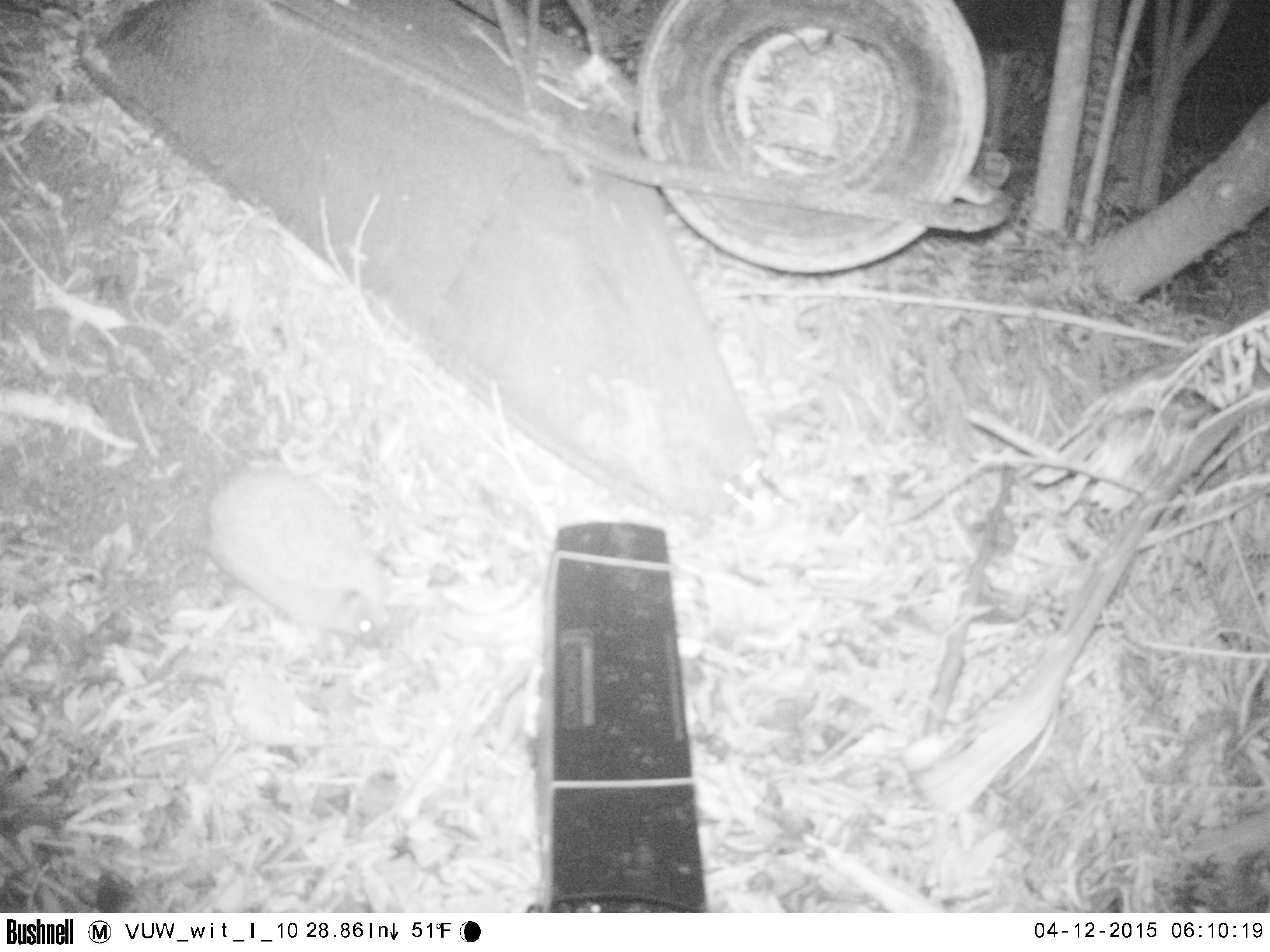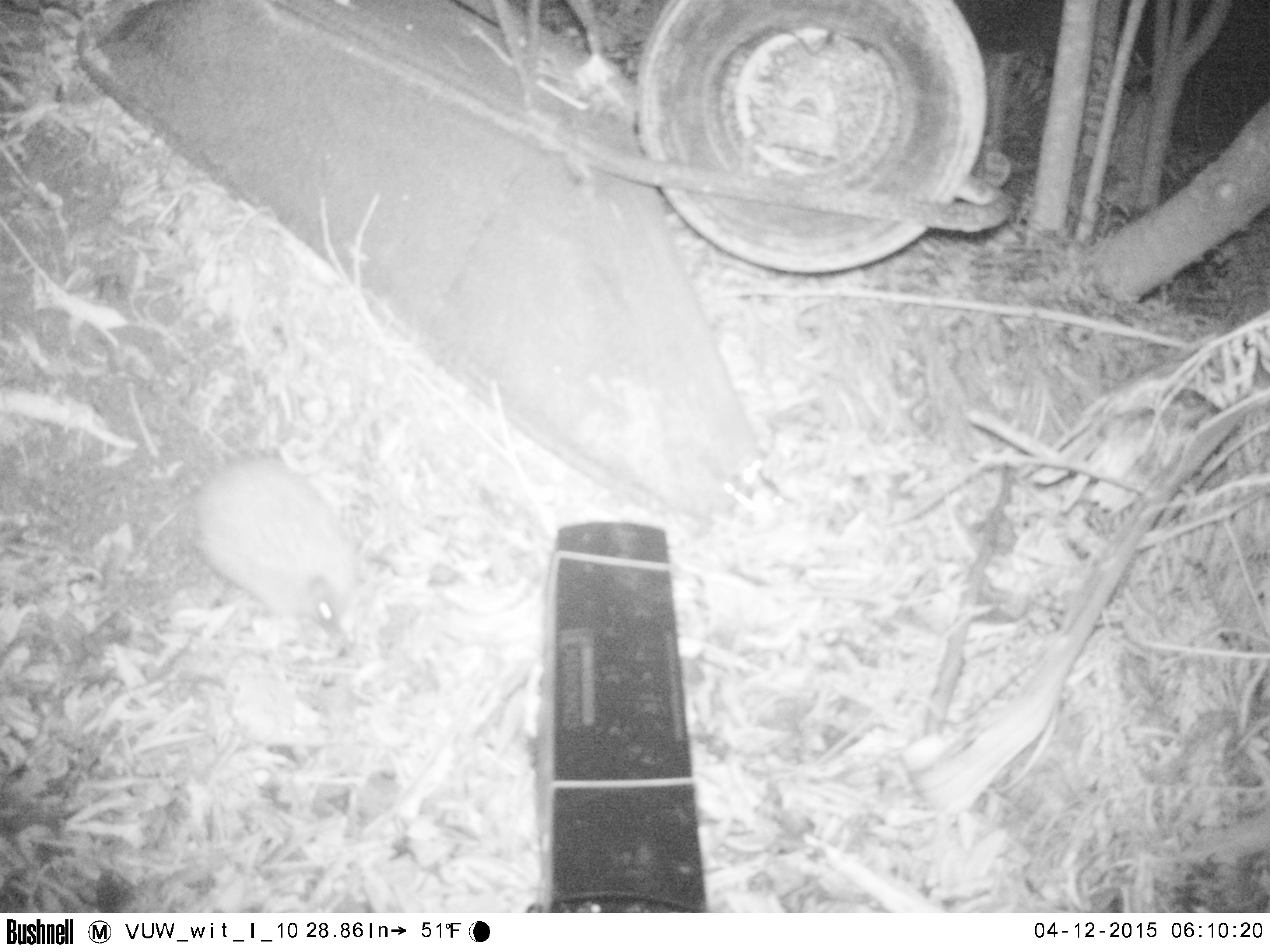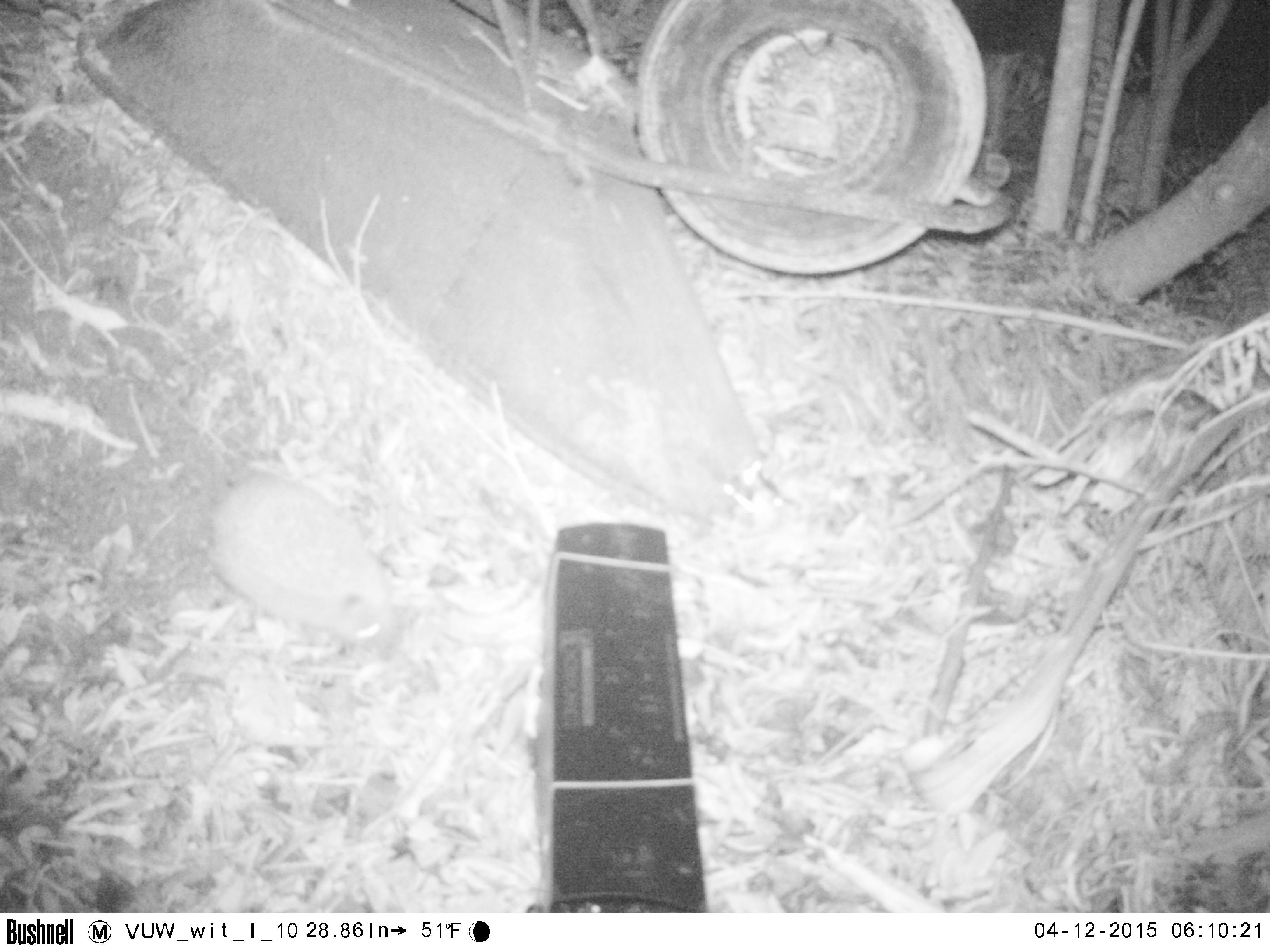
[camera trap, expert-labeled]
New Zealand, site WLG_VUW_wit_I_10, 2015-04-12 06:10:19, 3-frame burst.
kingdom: Animalia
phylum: Chordata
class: Mammalia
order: Eulipotyphla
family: Erinaceidae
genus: Erinaceus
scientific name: Erinaceus europaeus europaeus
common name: european hedgehog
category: hedgehog